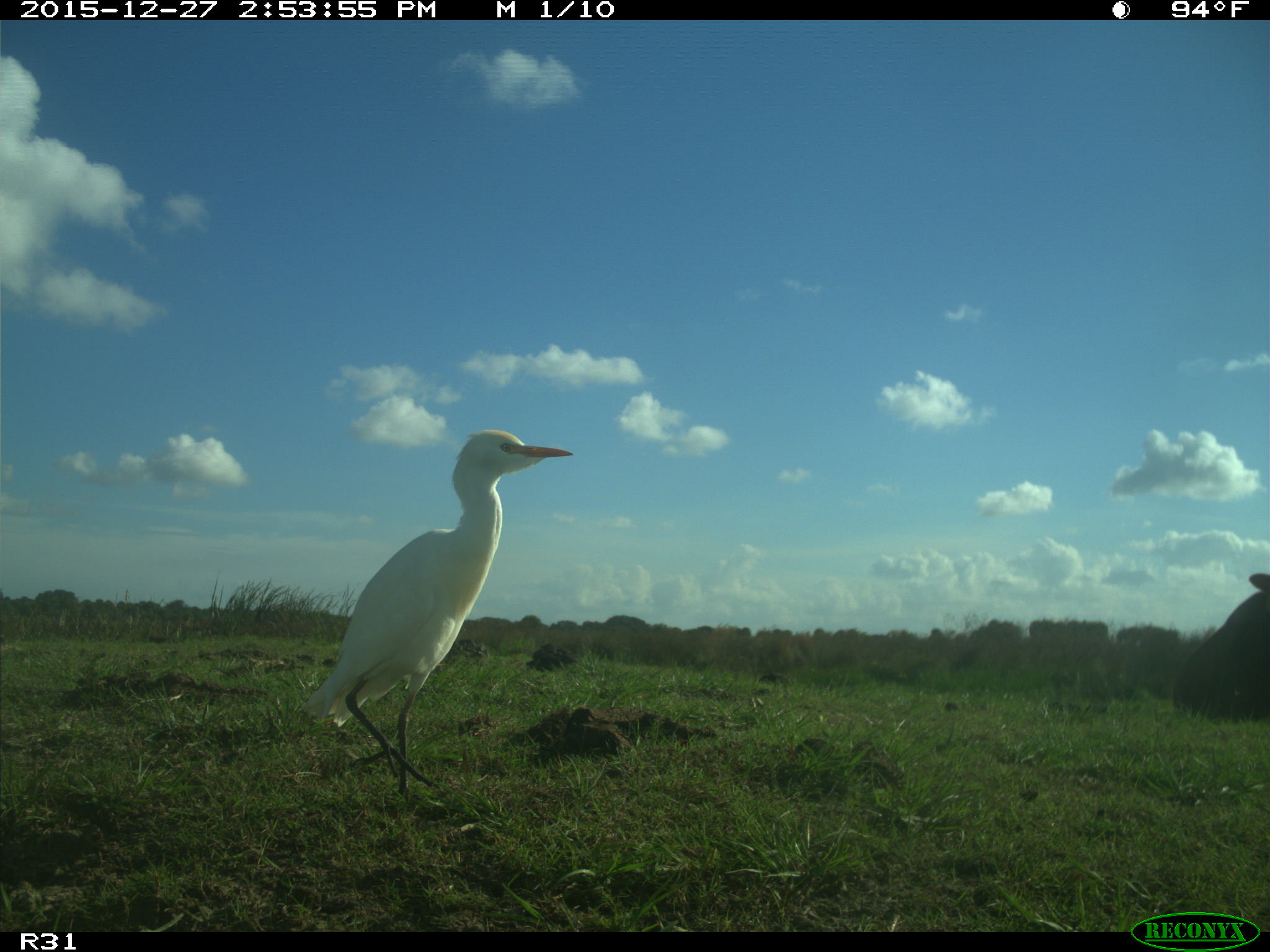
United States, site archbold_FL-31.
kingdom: Animalia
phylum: Chordata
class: Mammalia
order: Artiodactyla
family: Bovidae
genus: Bos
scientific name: Bos taurus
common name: domestic cow